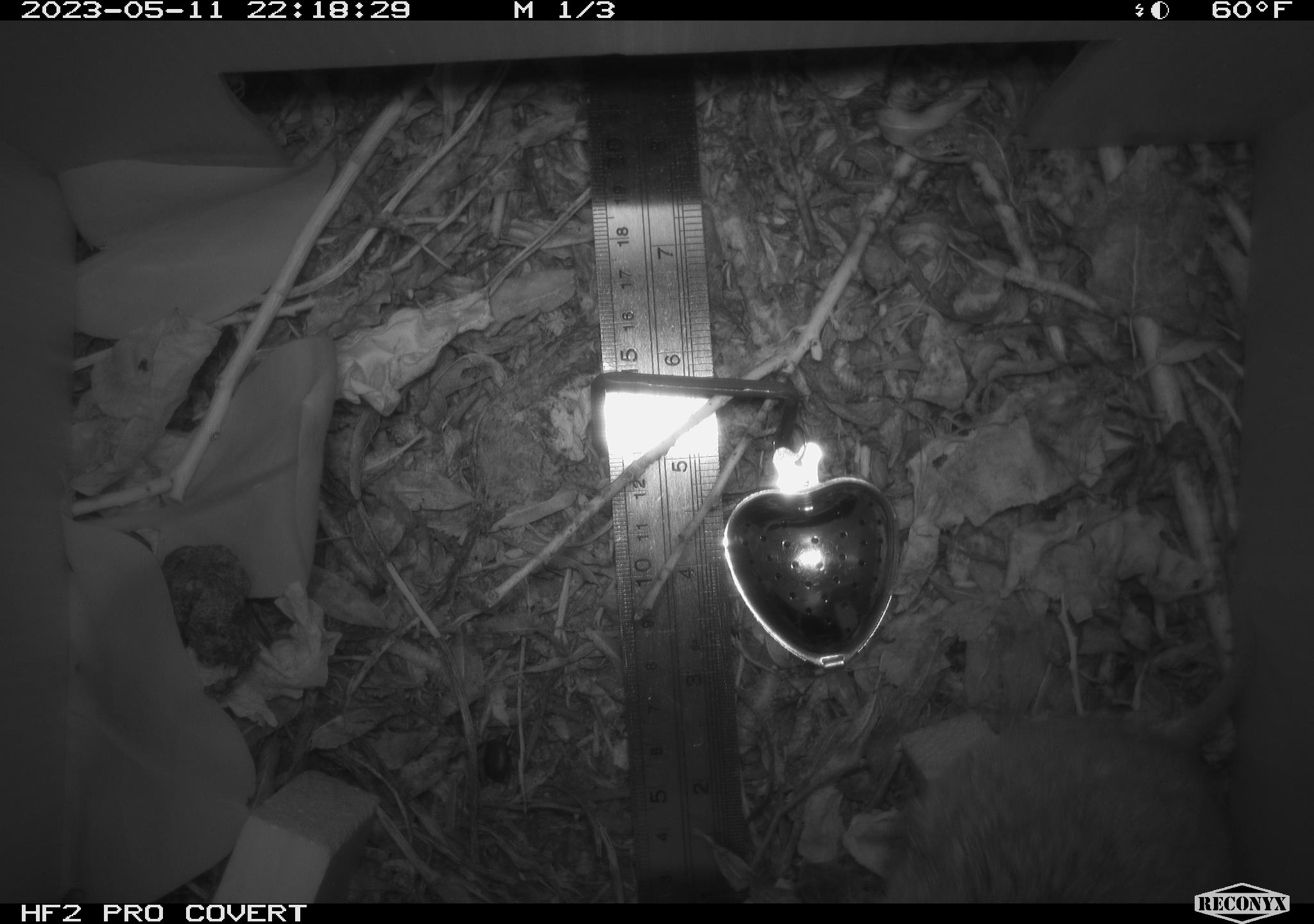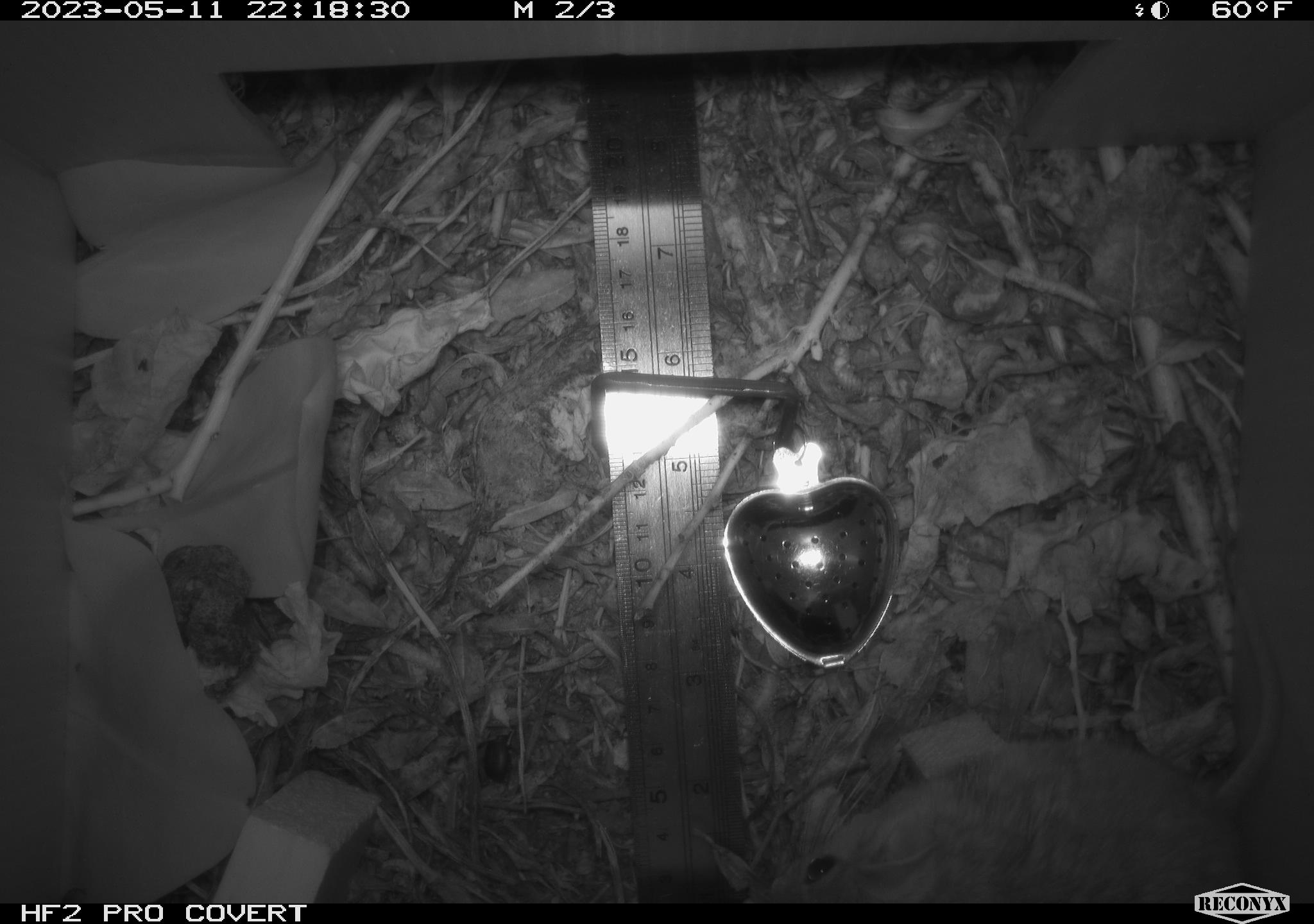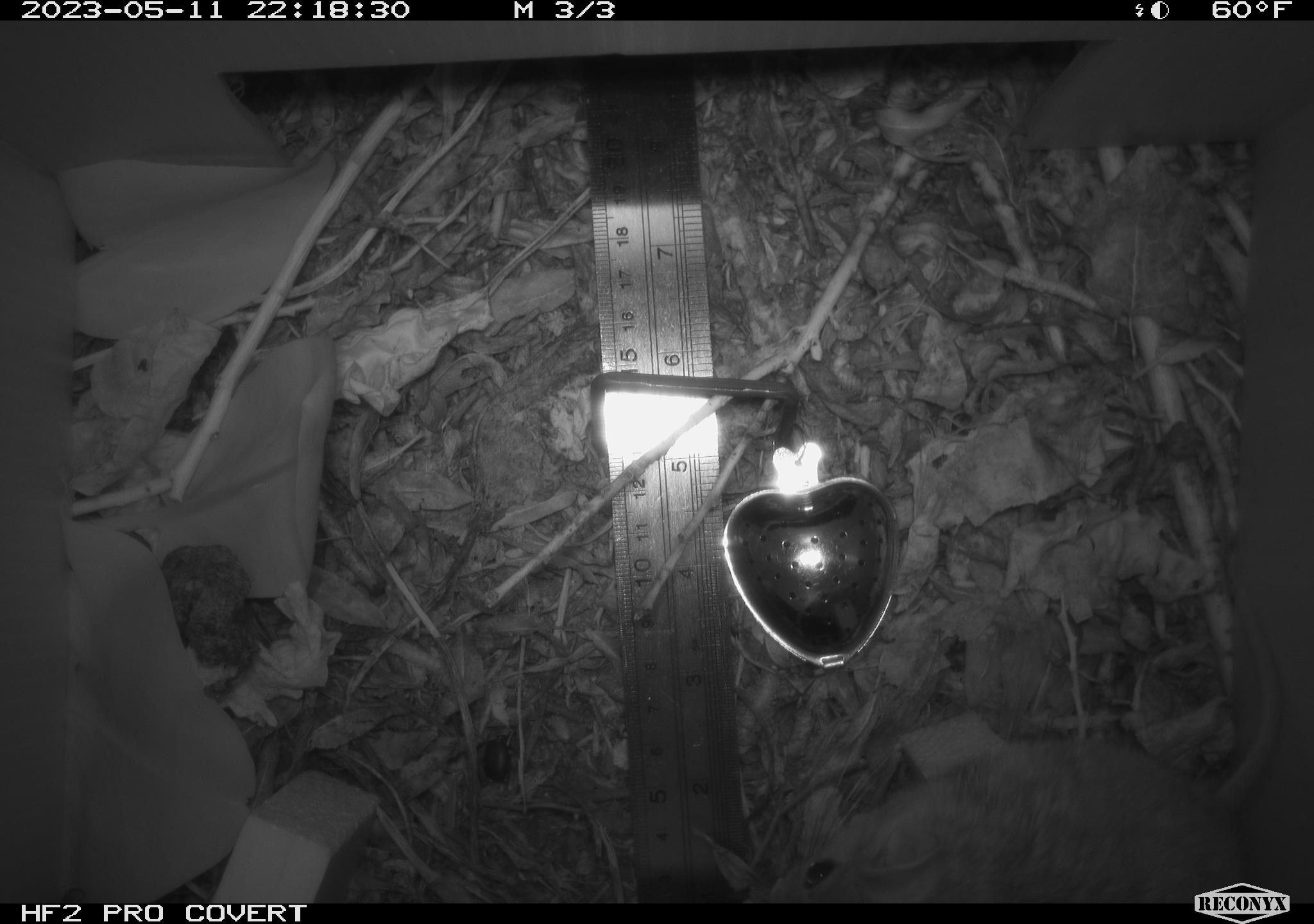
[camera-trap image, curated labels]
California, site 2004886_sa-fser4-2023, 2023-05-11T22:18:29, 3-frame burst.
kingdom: Animalia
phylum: Chordata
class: Mammalia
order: Rodentia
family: Cricetidae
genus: Neotoma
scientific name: Neotoma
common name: pack rat or woodrat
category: neotoma species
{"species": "neotoma species (pack rat or woodrat) (Neotoma)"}